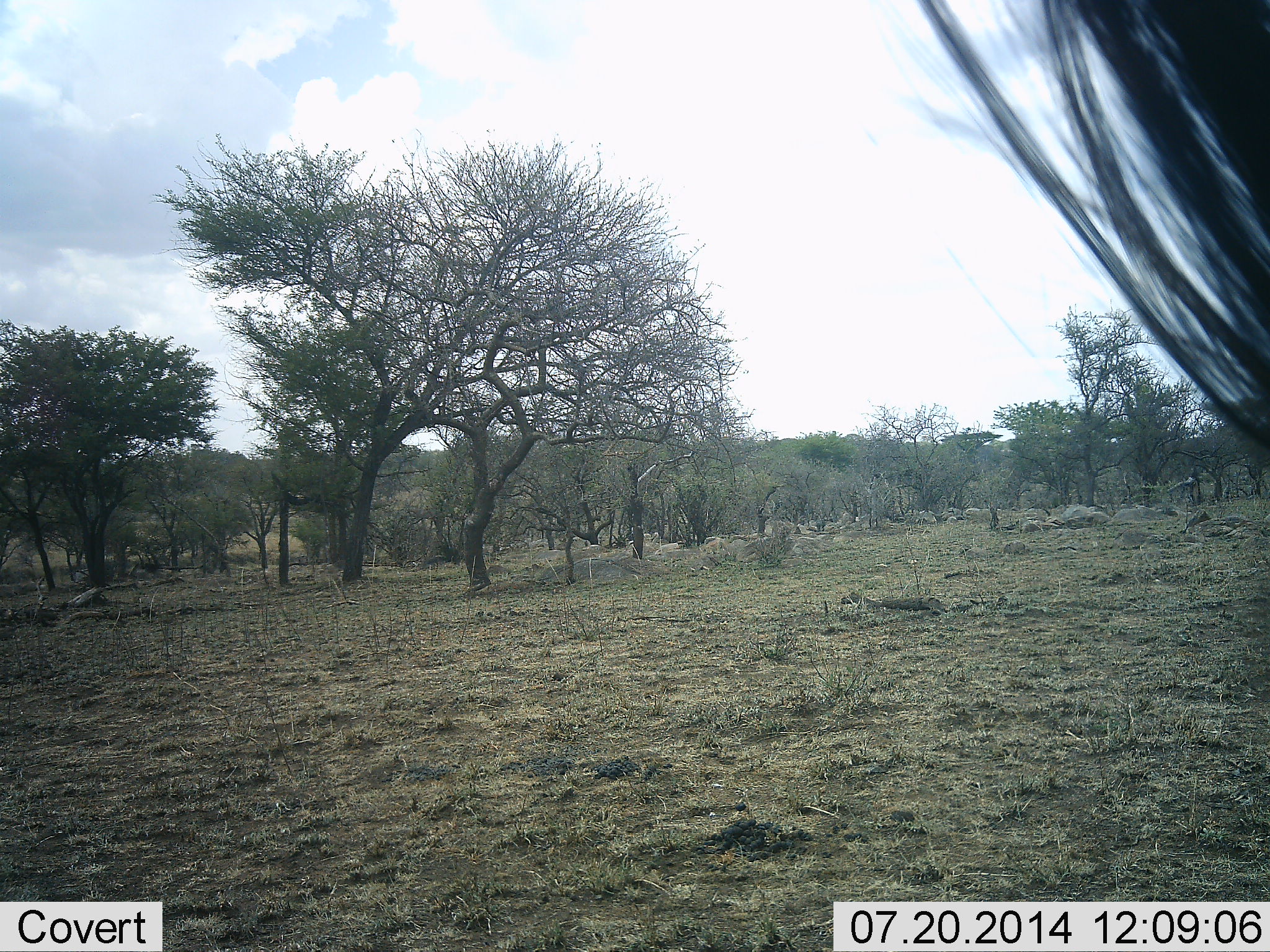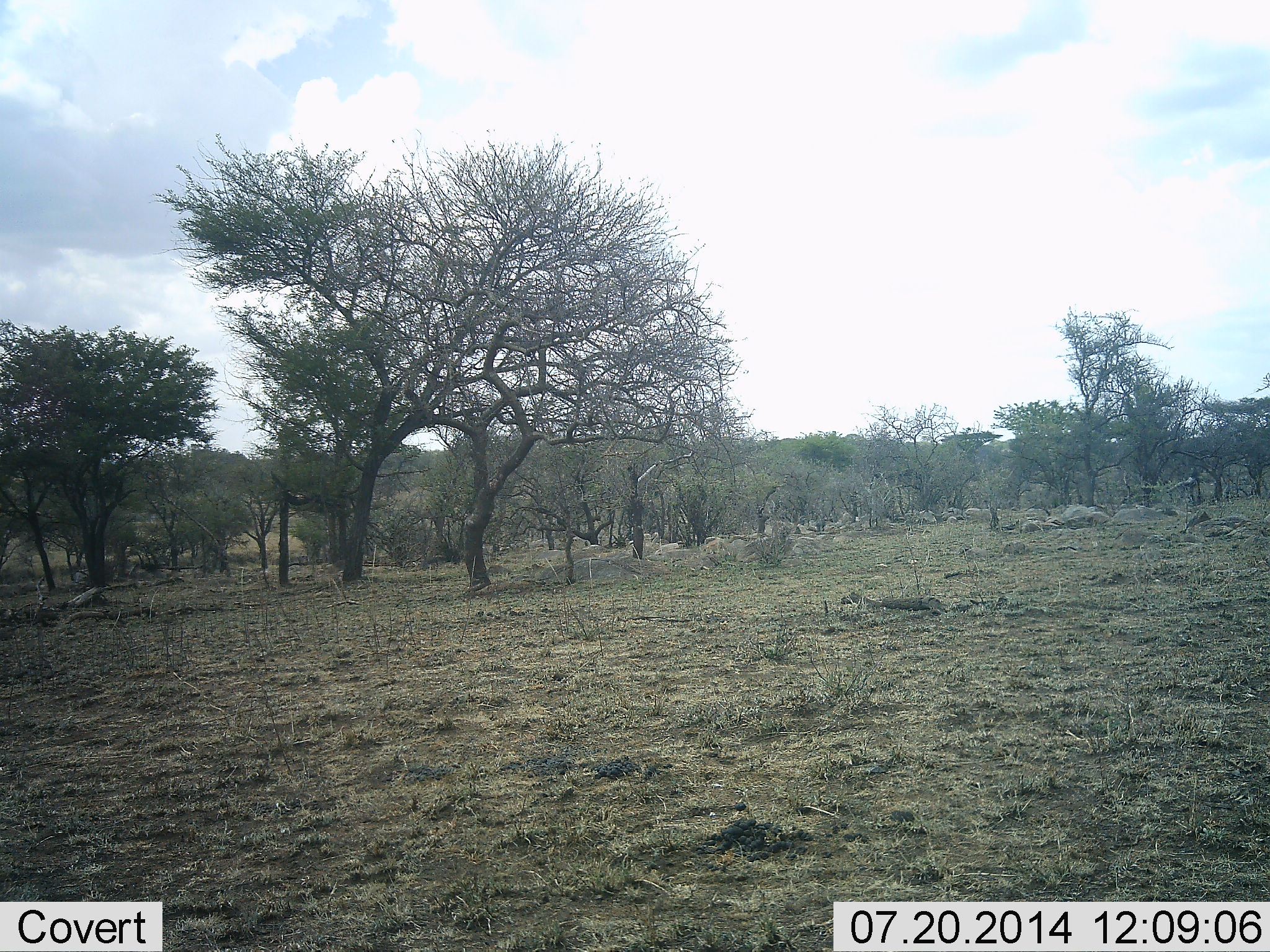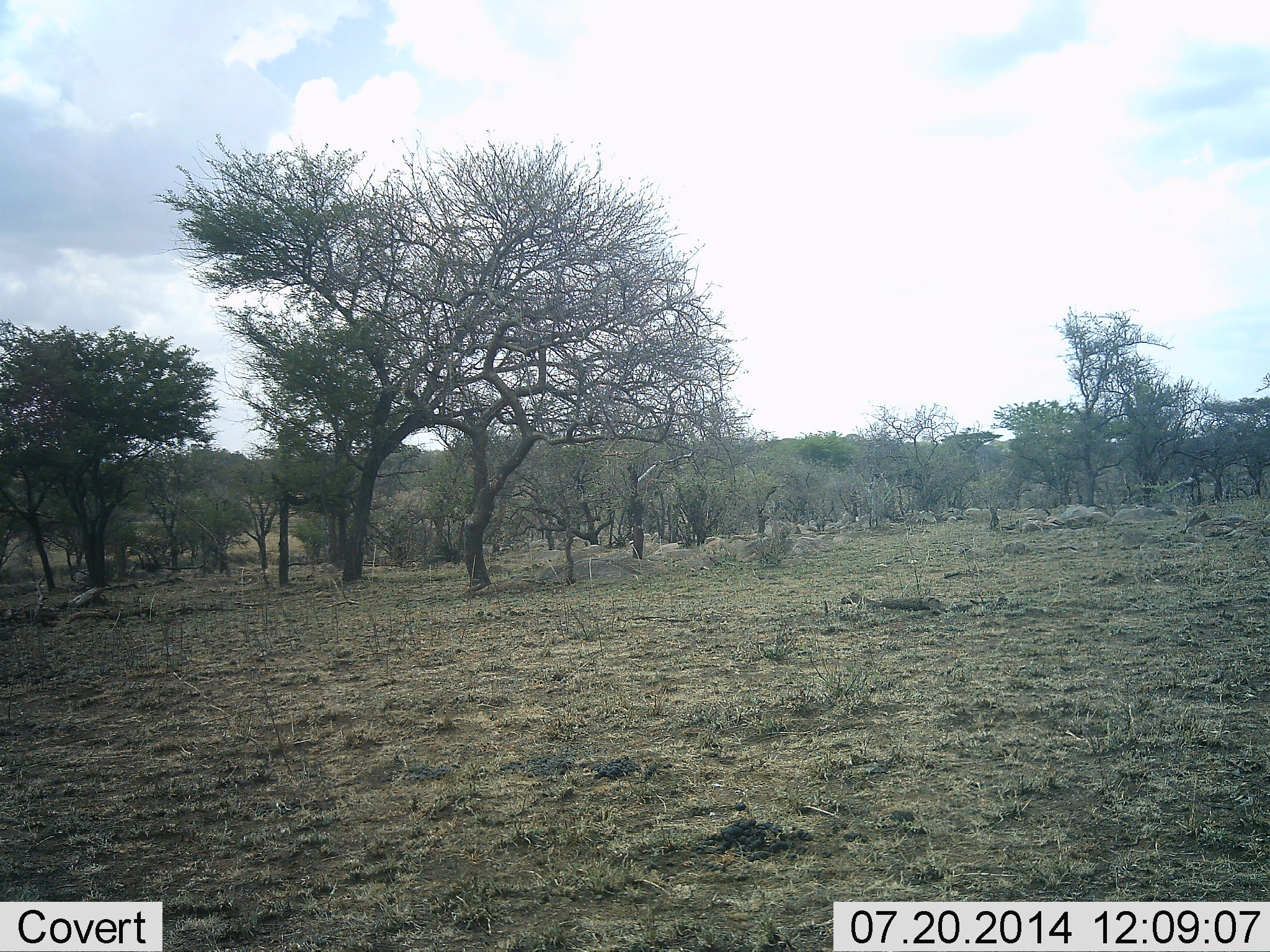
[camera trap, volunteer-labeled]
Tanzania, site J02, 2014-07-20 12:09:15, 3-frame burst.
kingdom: Animalia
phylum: Chordata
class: Mammalia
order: Artiodactyla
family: Bovidae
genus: Connochaetes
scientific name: Connochaetes taurinus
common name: blue wildebeest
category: wildebeest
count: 1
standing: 60%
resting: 0%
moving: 40%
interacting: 0%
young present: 0%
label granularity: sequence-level